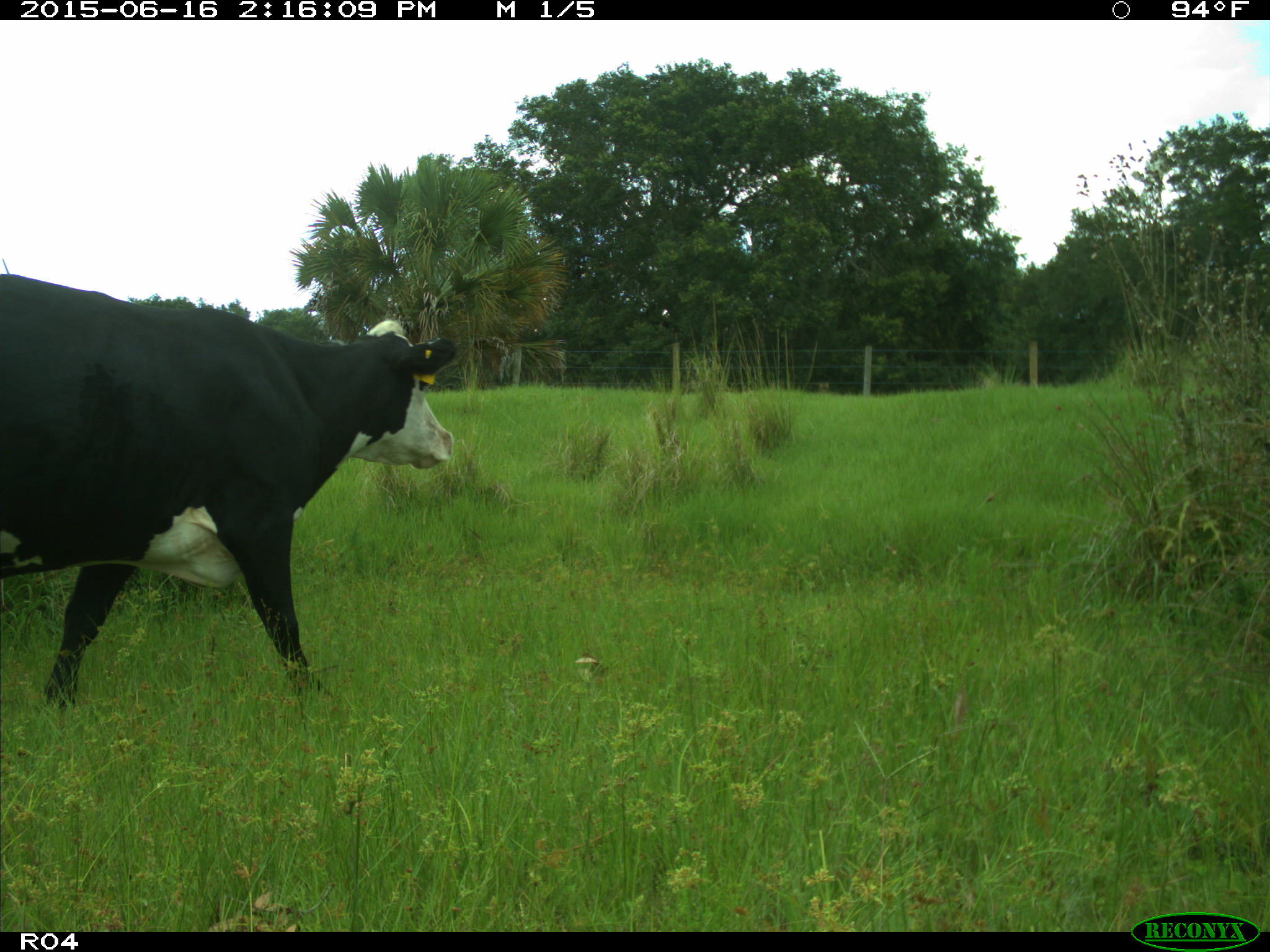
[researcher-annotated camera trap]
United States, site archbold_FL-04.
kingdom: Animalia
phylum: Chordata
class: Mammalia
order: Artiodactyla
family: Bovidae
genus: Bos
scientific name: Bos taurus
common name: domestic cow